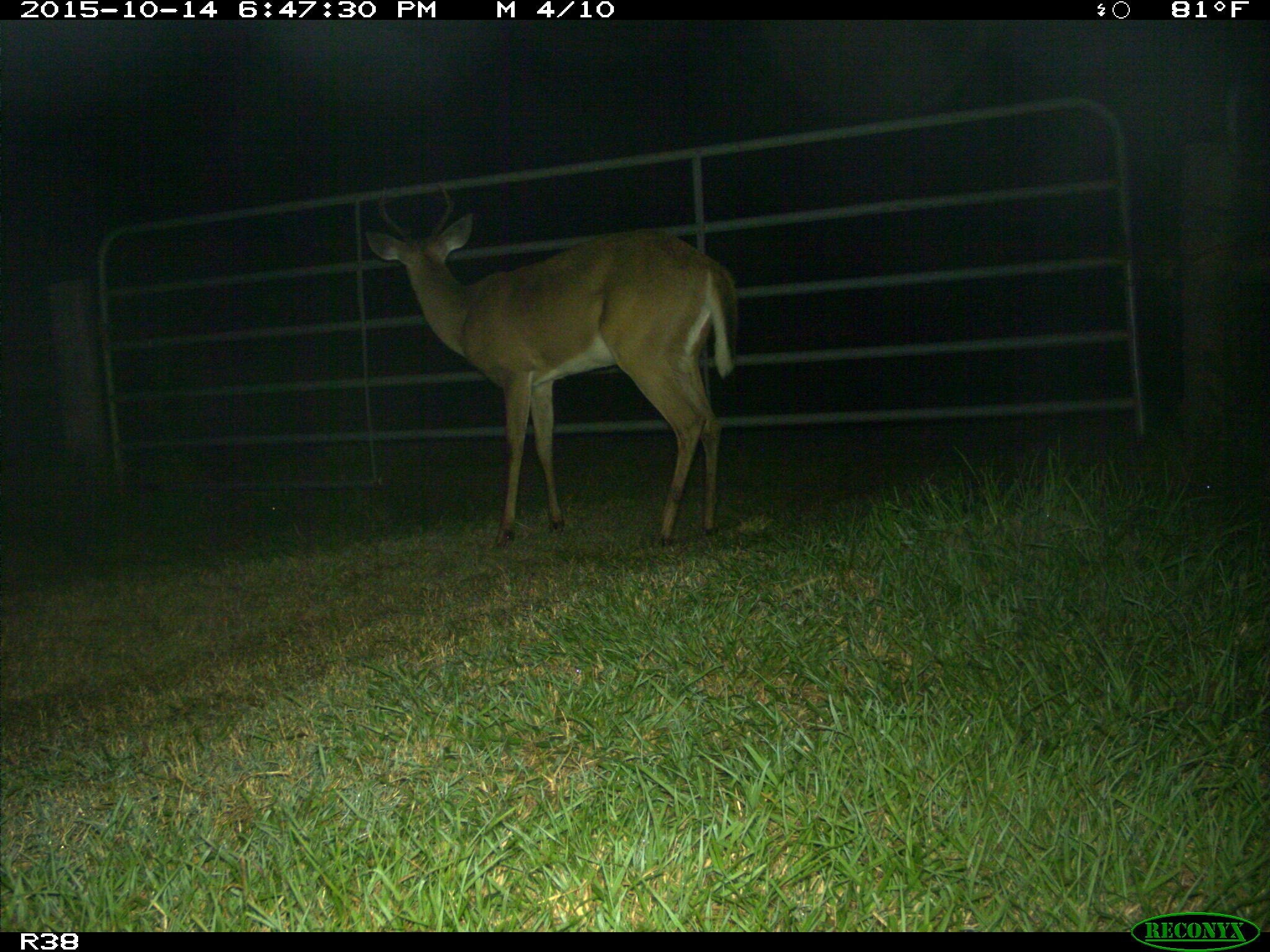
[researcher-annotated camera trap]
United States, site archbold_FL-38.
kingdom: Animalia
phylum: Chordata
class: Mammalia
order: Artiodactyla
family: Cervidae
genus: Odocoileus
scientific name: Odocoileus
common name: deer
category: unidentified deer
Unidentified deer (deer) (Odocoileus).